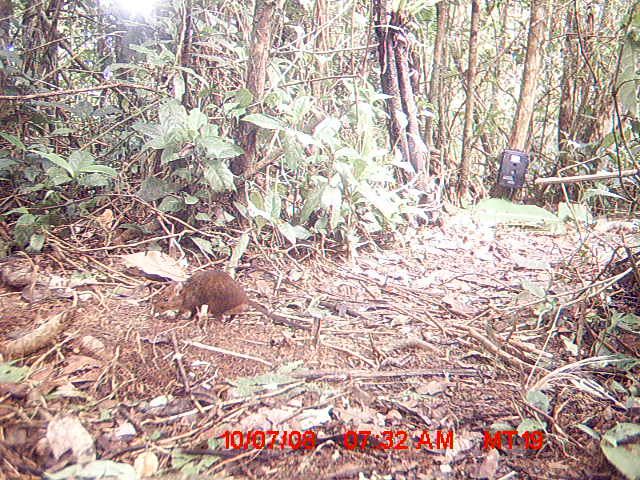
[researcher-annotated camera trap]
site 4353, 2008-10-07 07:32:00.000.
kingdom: Animalia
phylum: Chordata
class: Mammalia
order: Rodentia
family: Nesomyidae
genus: Nesomys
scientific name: Nesomys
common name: nesomys rodents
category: nesomys sp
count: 1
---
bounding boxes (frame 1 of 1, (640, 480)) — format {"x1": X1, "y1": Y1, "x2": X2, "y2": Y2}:
nesomys sp: {"x1": 149, "y1": 267, "x2": 314, "y2": 328}